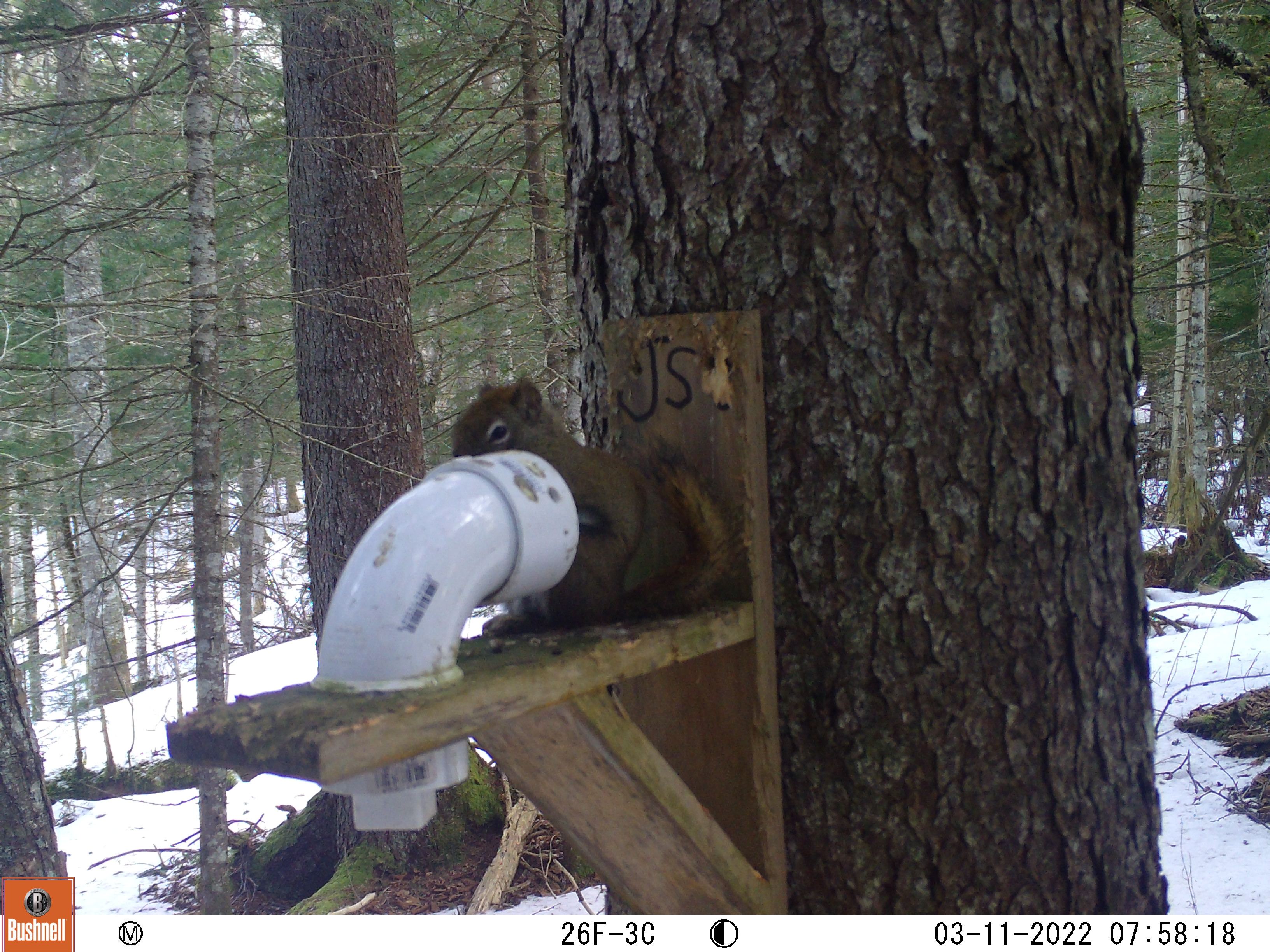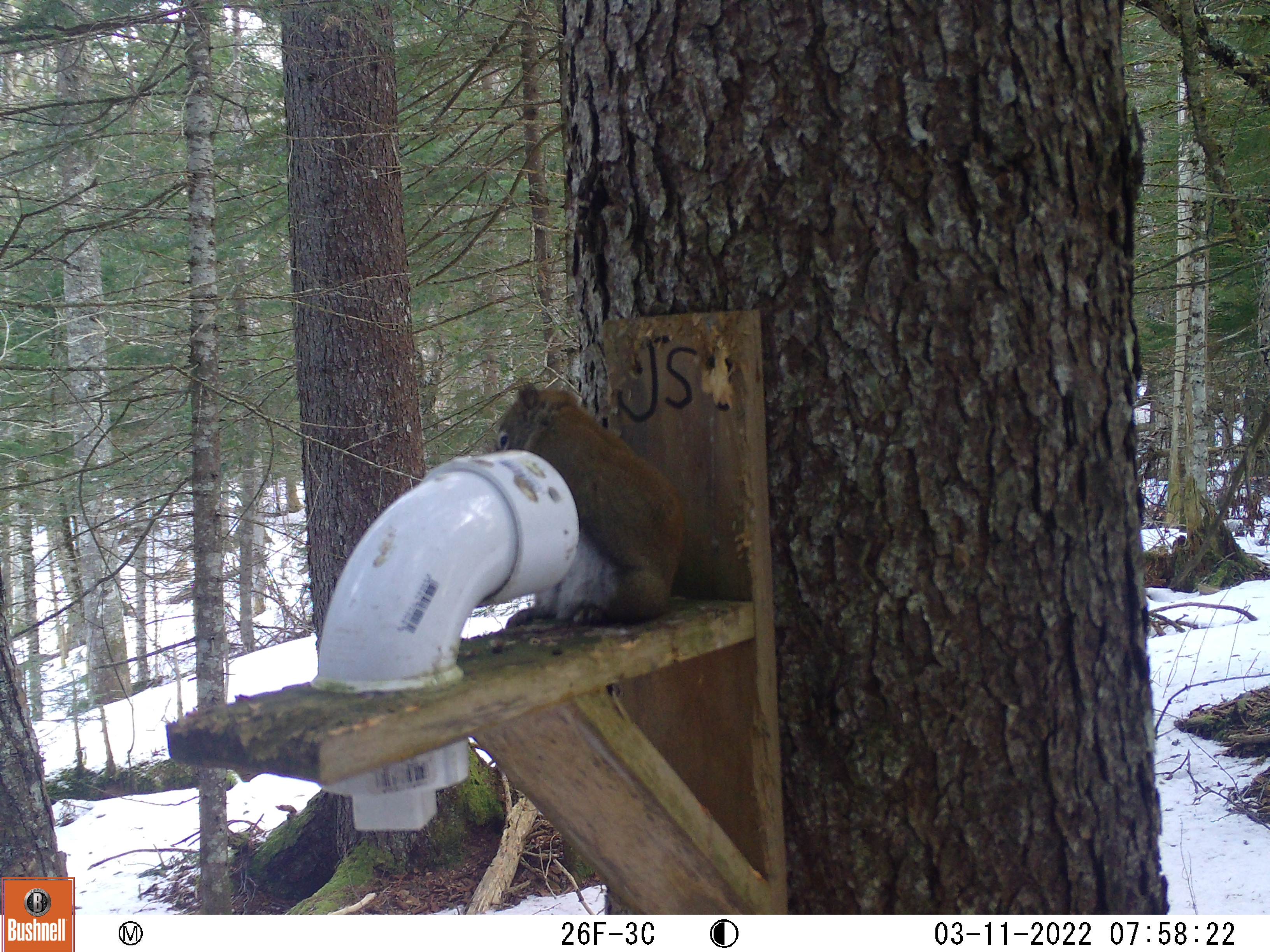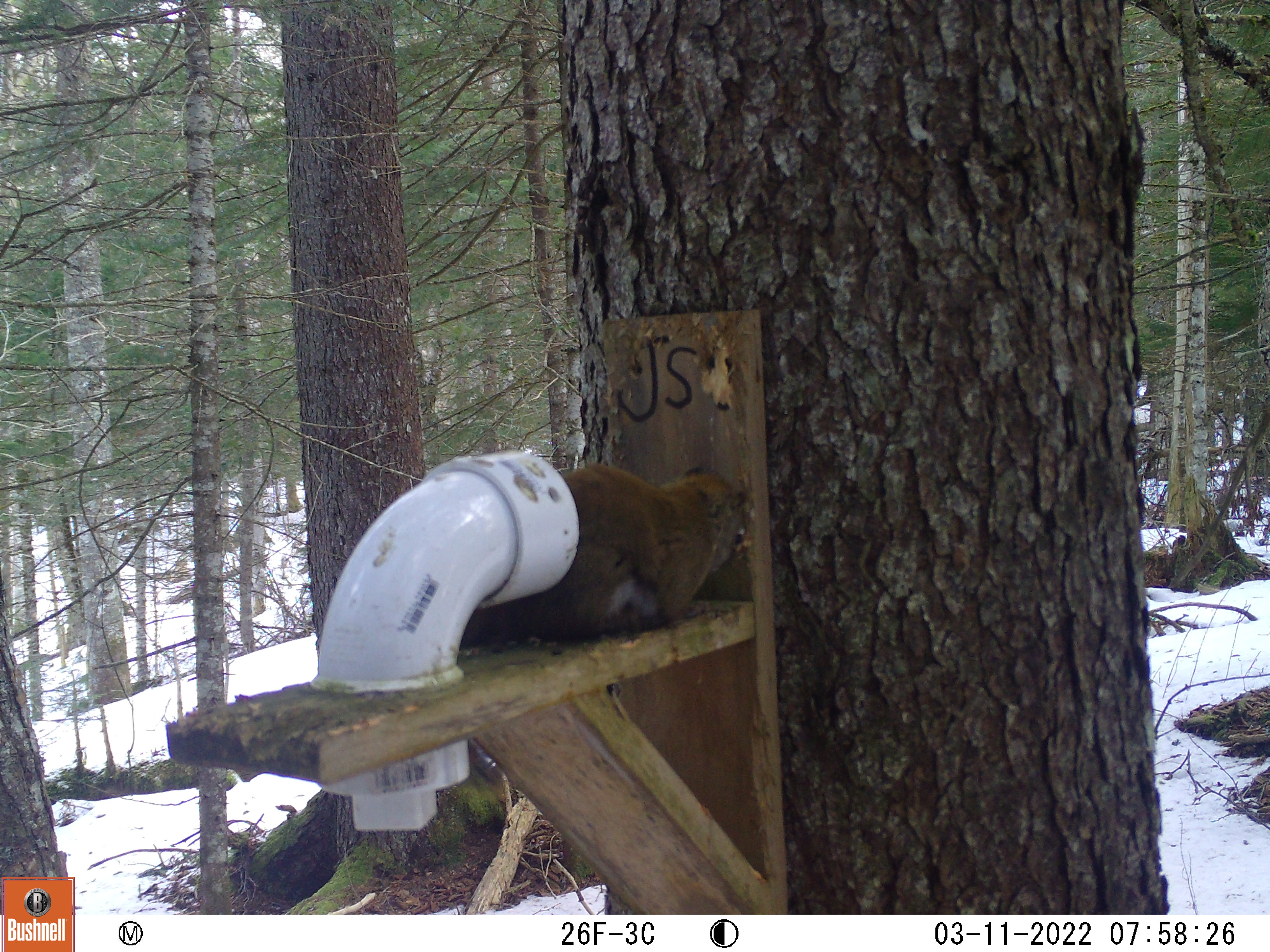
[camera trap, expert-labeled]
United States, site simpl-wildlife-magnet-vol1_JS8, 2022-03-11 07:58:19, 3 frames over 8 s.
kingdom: Animalia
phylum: Chordata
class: Mammalia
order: Rodentia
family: Sciuridae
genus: Tamiasciurus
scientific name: Tamiasciurus hudsonicus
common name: red squirrel